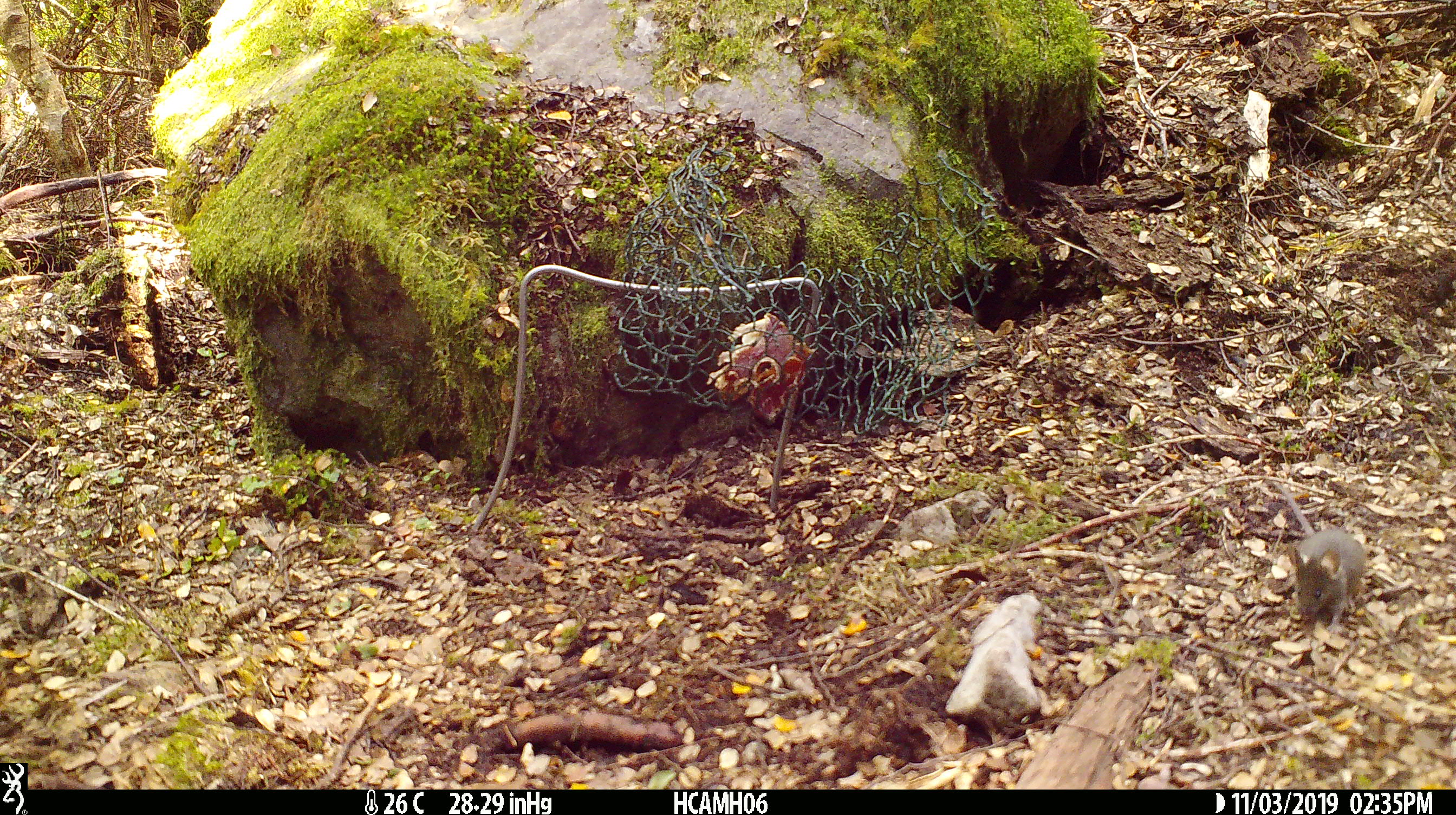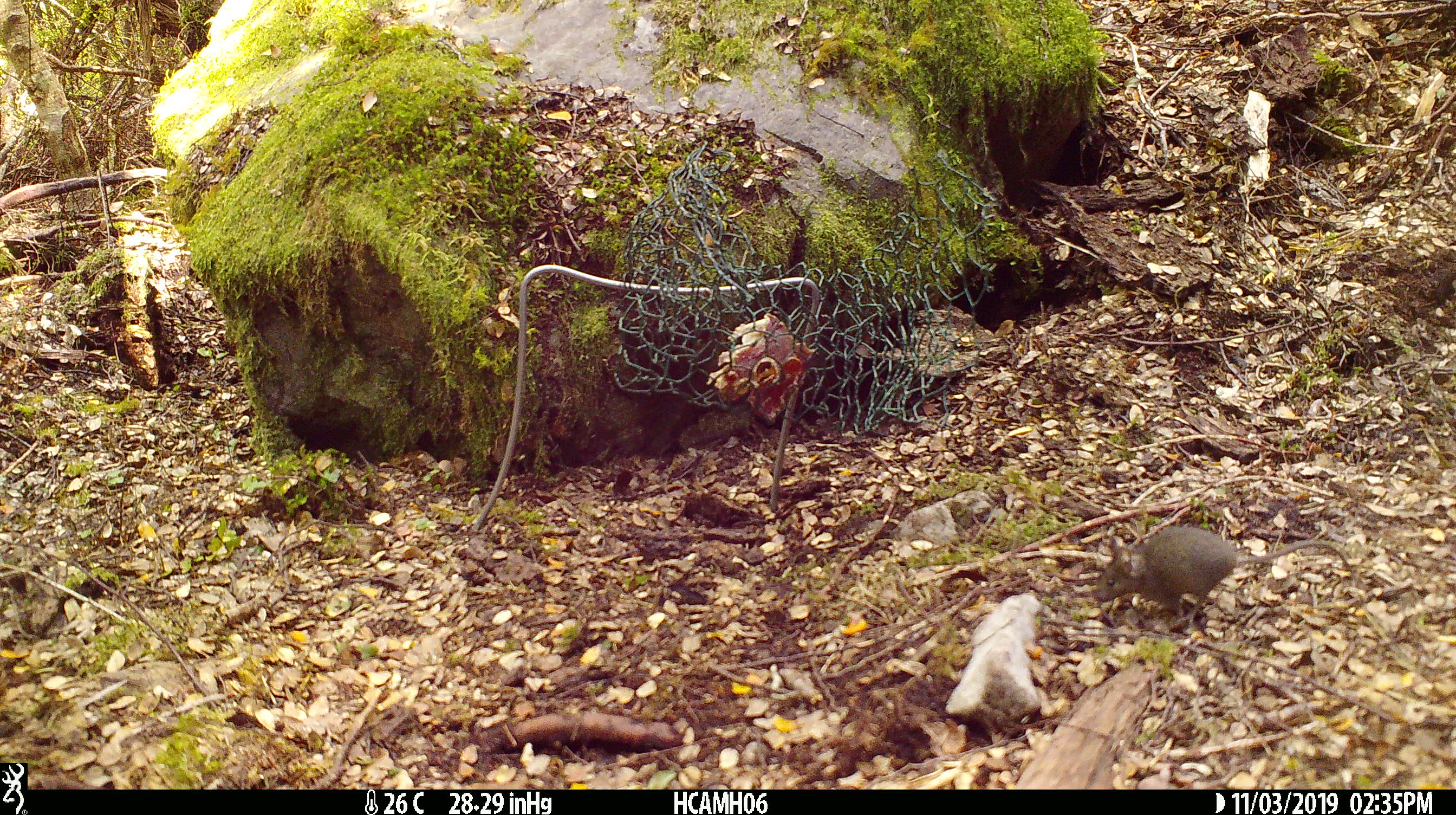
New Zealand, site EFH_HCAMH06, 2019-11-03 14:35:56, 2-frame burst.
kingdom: Animalia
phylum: Chordata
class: Mammalia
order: Rodentia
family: Muridae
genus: Mus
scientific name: Mus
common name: mouse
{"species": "mouse (Mus)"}